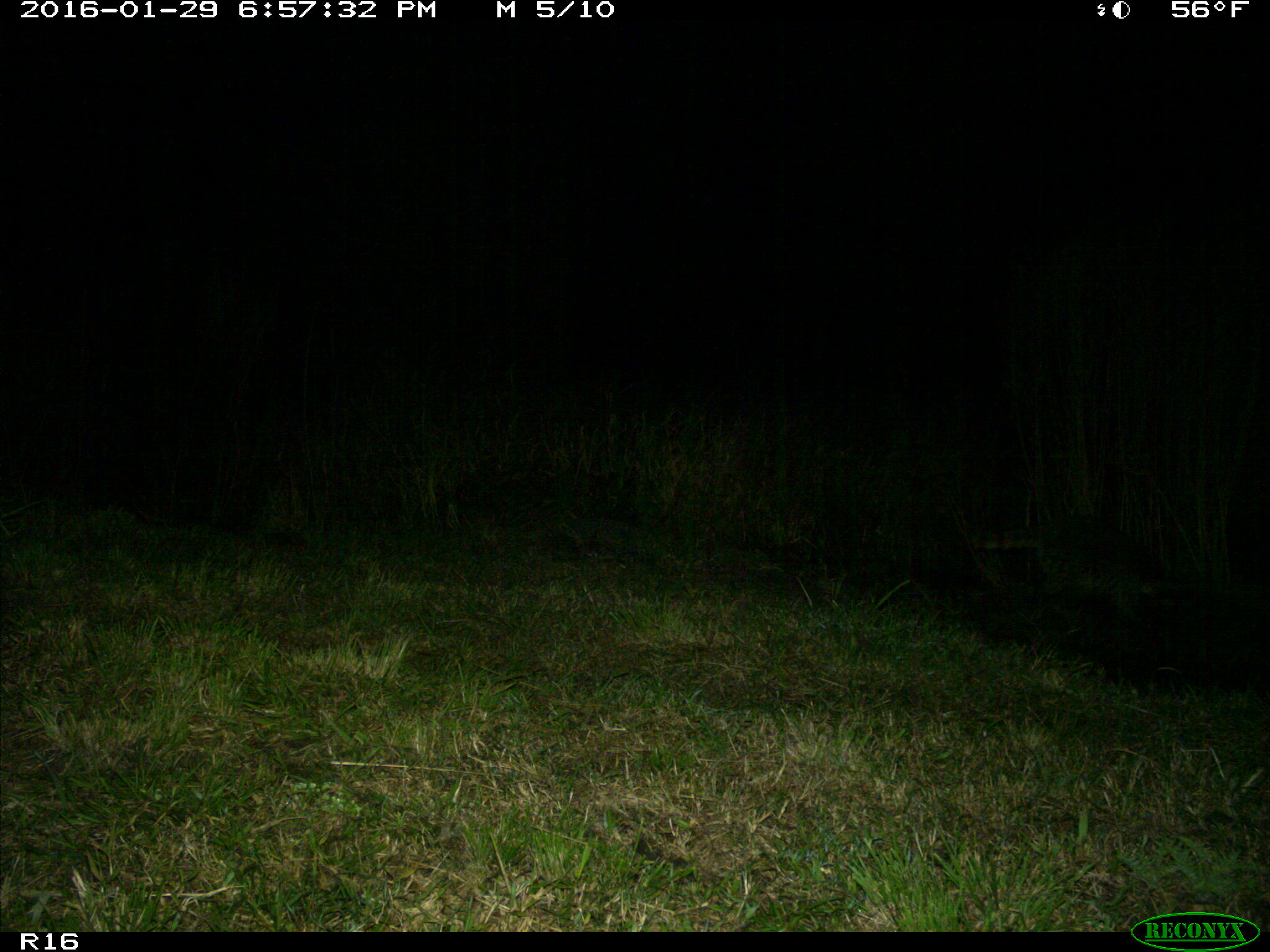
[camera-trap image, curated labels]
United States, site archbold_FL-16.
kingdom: Animalia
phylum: Chordata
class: Mammalia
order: Carnivora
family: Procyonidae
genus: Procyon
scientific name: Procyon lotor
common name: common raccoon